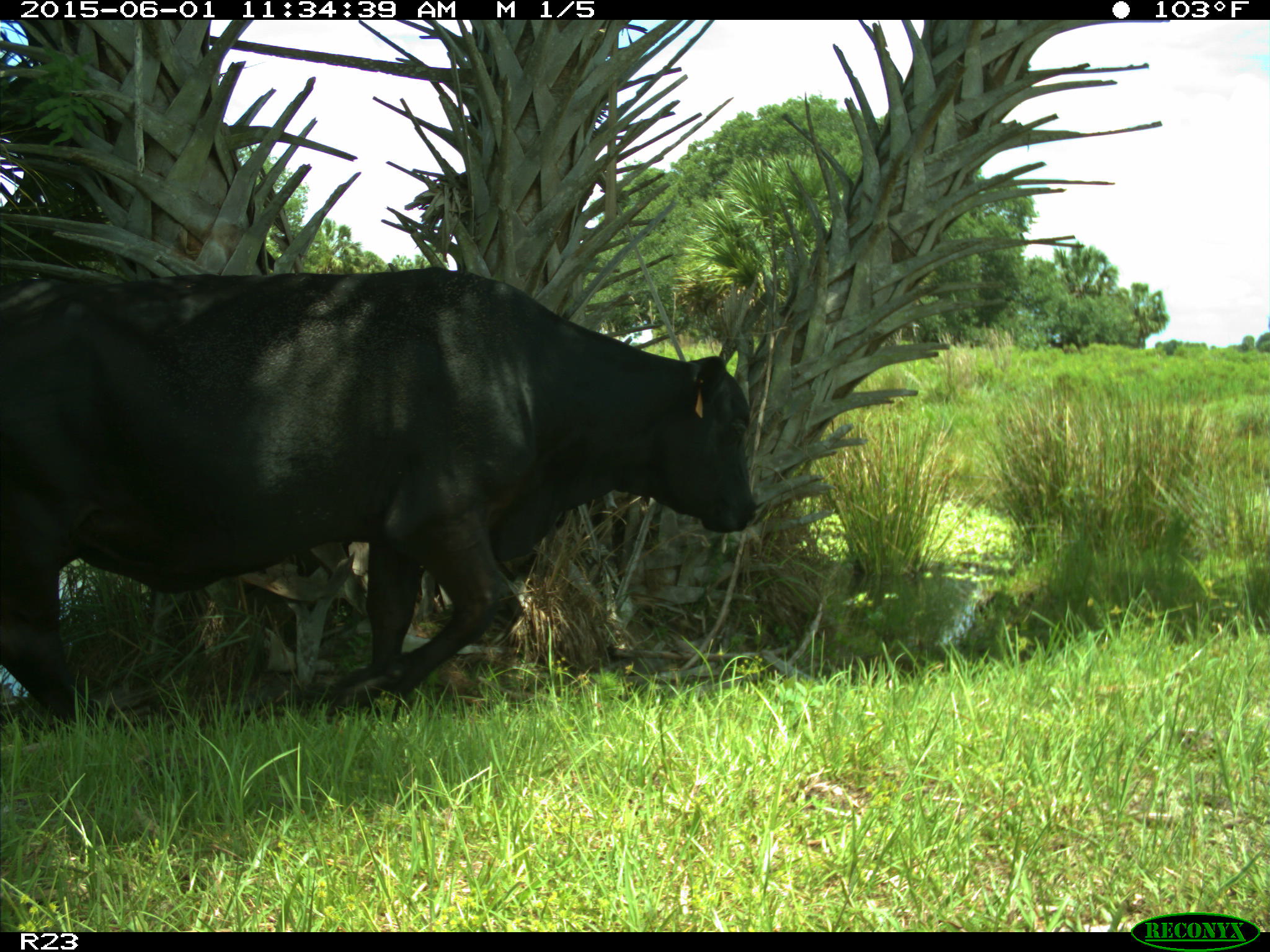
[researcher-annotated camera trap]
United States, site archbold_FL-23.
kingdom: Animalia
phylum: Chordata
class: Mammalia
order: Artiodactyla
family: Bovidae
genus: Bos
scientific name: Bos taurus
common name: domestic cow